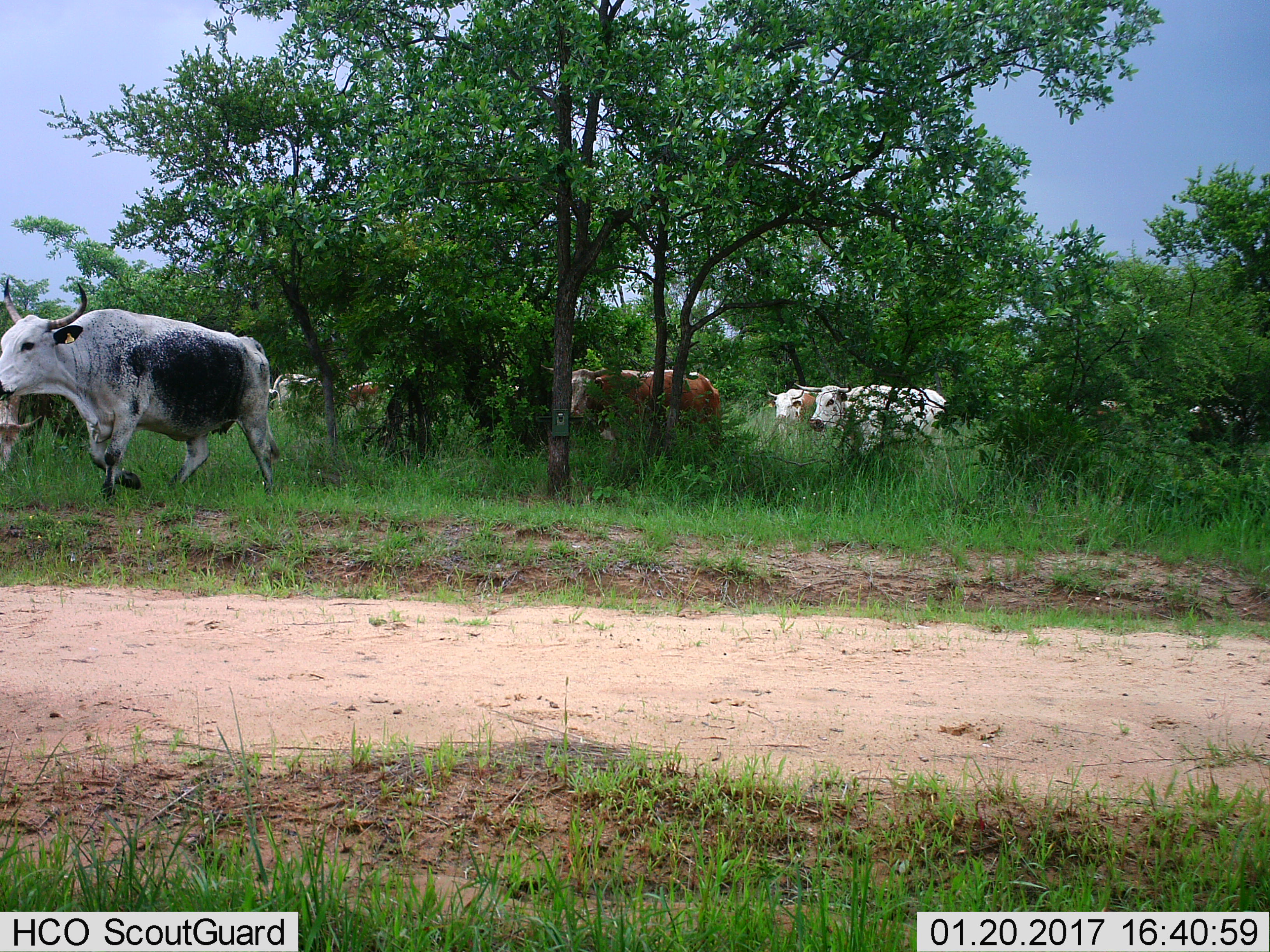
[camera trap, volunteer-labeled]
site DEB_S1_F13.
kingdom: Animalia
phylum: Chordata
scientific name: Vertebrata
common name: domestic animal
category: domesticanimal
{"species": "domesticanimal (domestic animal) (Vertebrata)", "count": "11-50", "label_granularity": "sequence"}